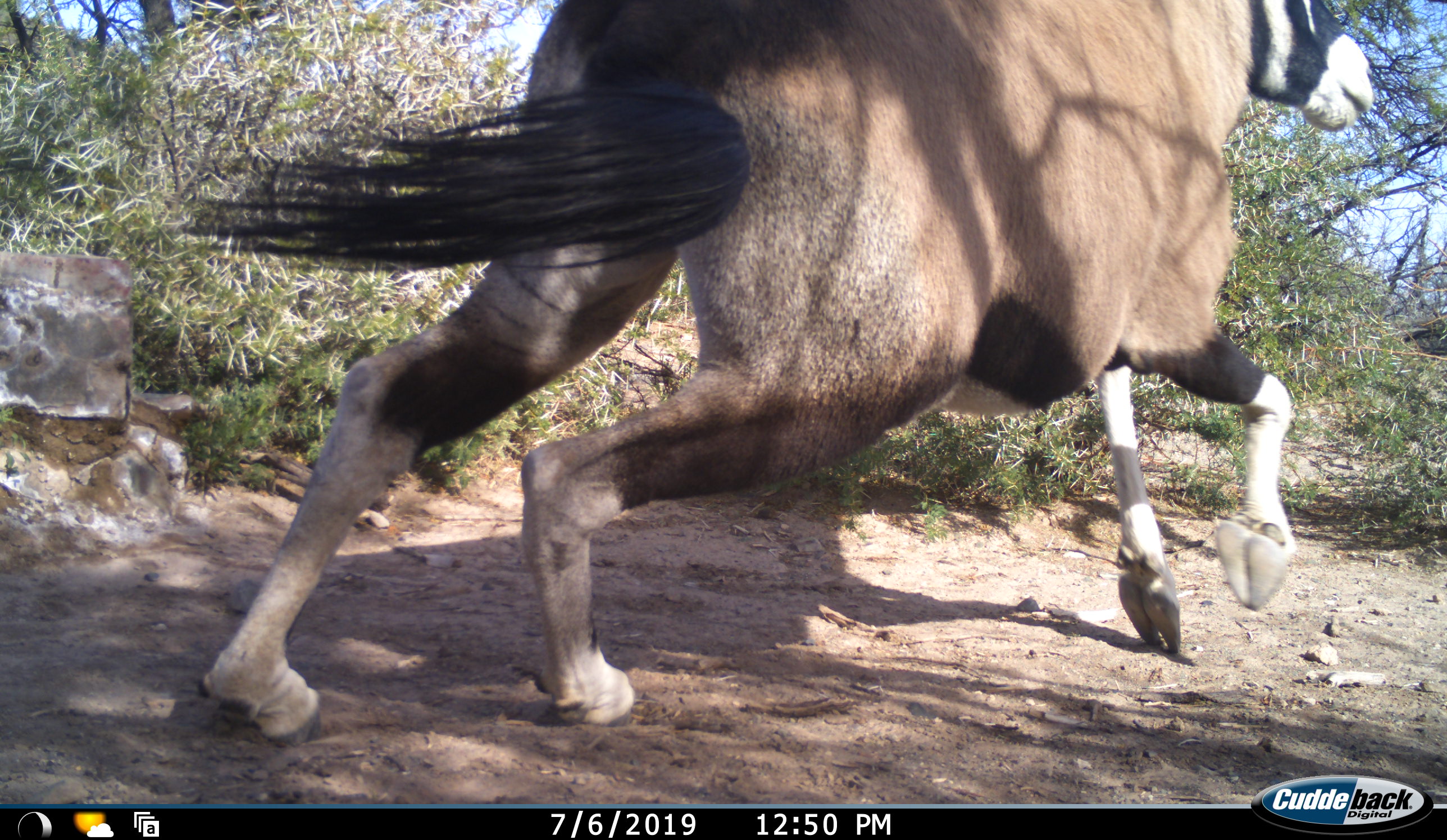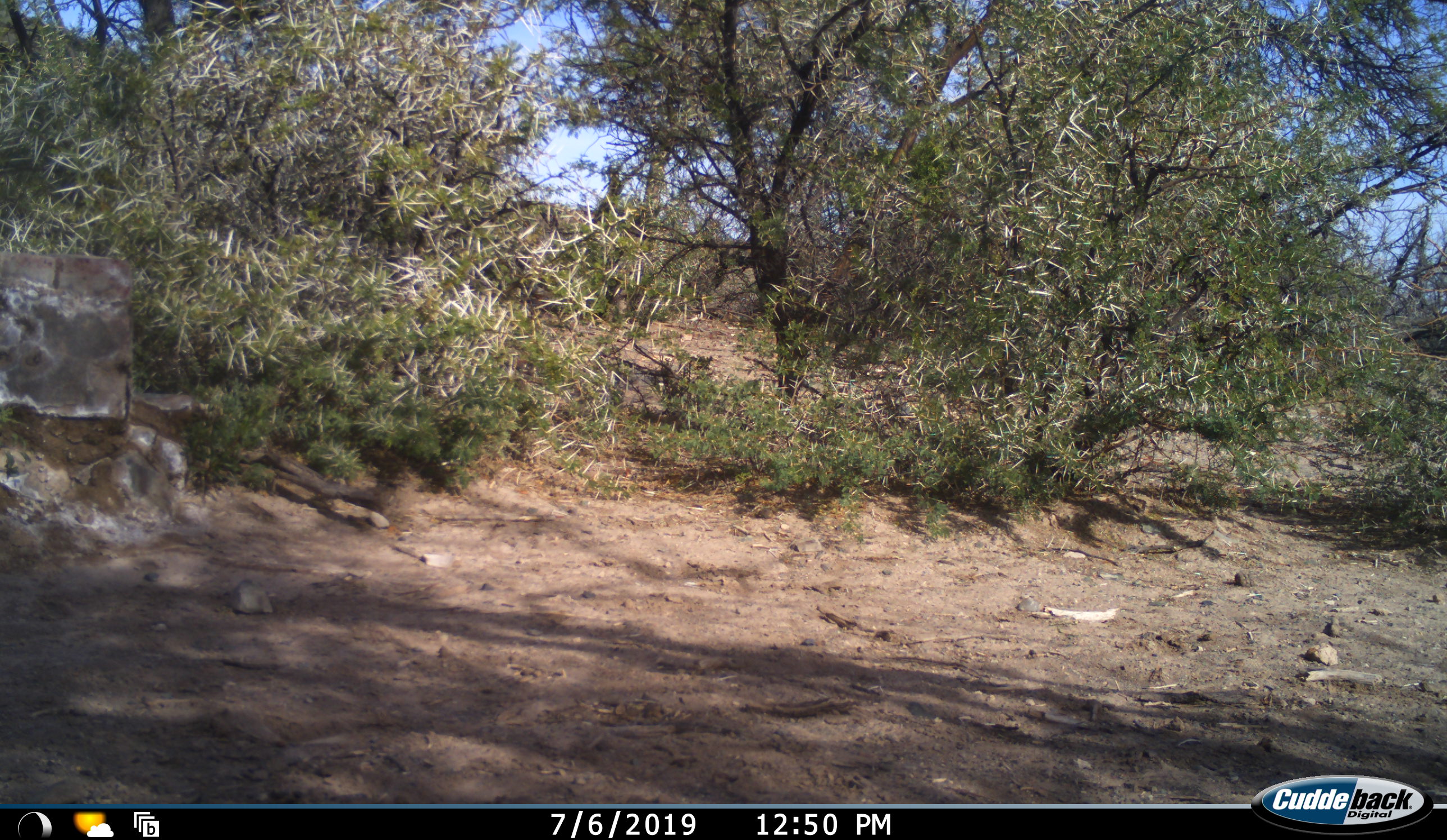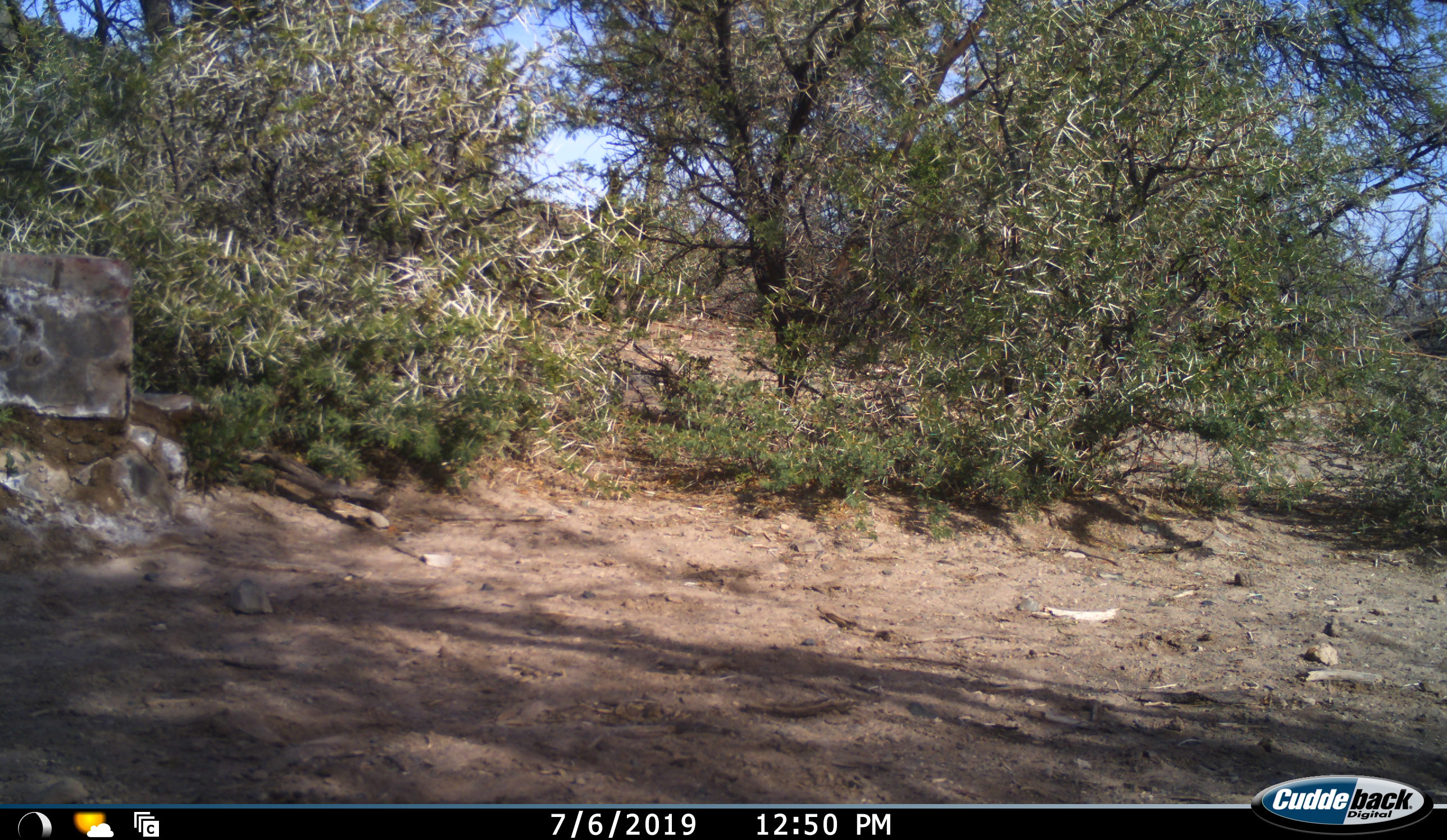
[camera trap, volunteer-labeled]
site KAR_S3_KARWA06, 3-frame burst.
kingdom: Animalia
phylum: Chordata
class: Mammalia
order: Artiodactyla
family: Bovidae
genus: Oryx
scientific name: Oryx gazella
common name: gemsbok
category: oryx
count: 1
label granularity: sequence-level